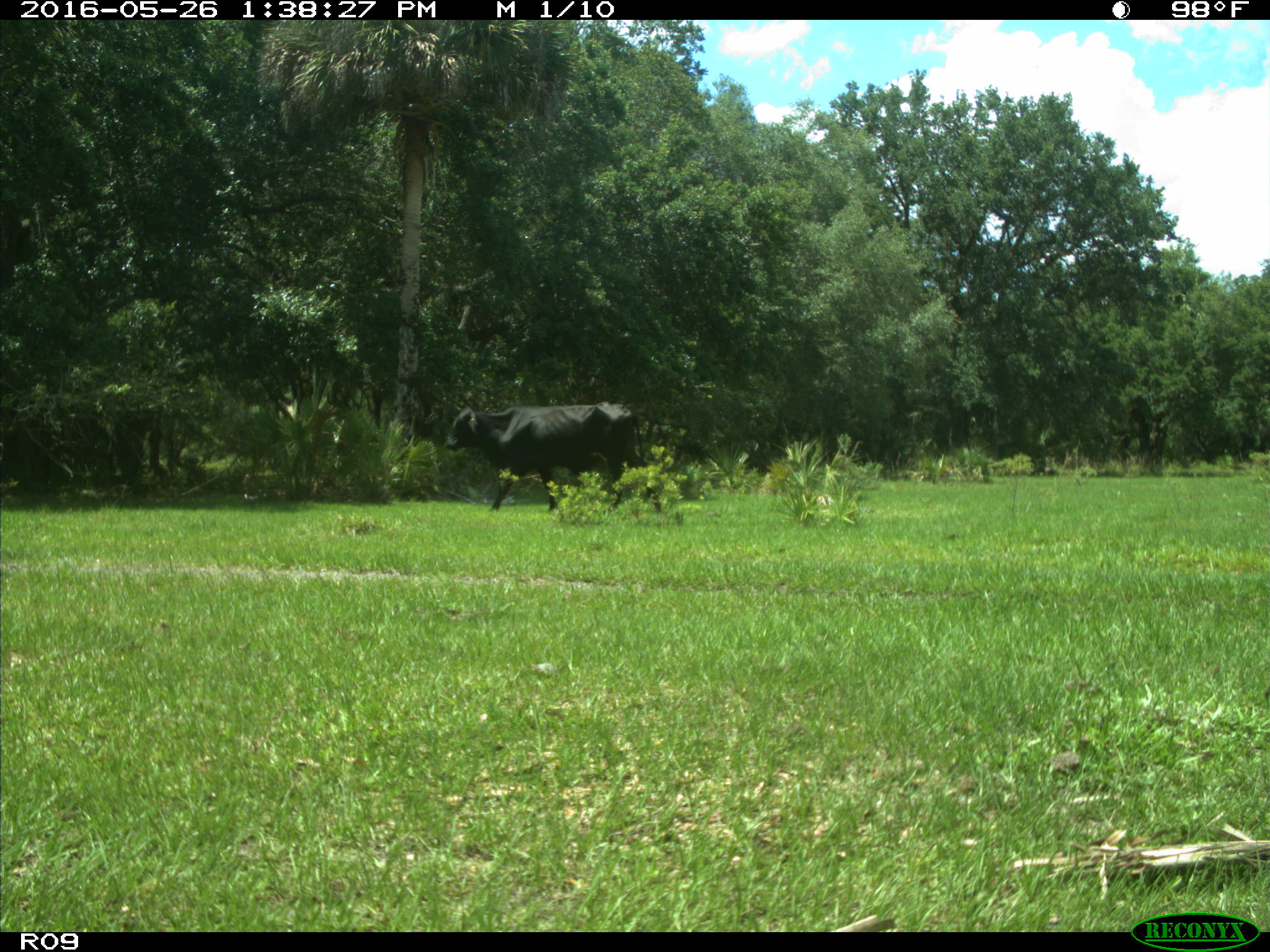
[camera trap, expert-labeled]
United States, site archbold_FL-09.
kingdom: Animalia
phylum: Chordata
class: Mammalia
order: Artiodactyla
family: Bovidae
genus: Bos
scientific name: Bos taurus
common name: domestic cow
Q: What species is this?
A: Bos taurus (domestic cow).